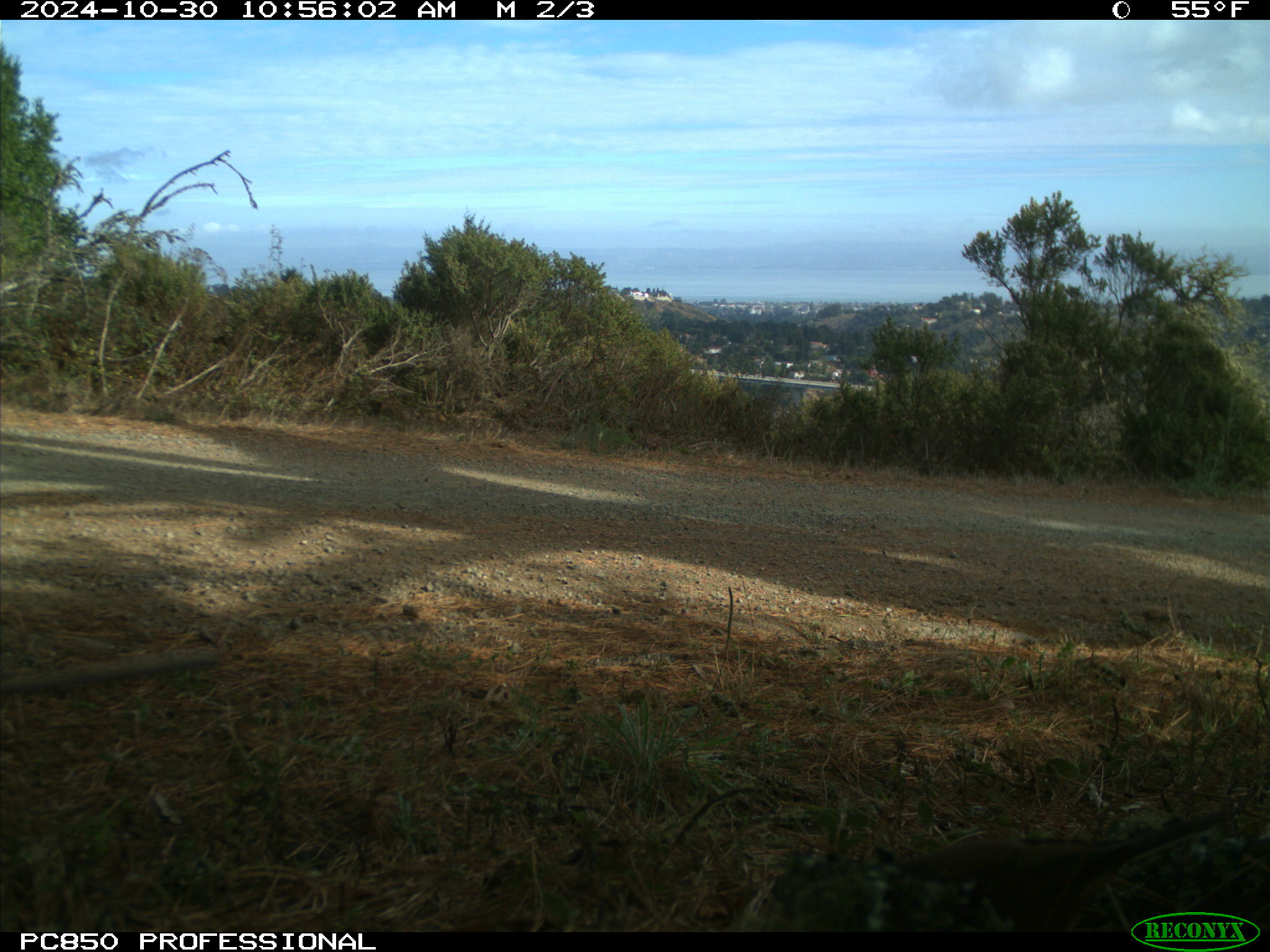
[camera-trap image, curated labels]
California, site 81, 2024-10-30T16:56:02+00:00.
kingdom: Animalia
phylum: Chordata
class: Aves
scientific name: Aves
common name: bird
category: unknown bird